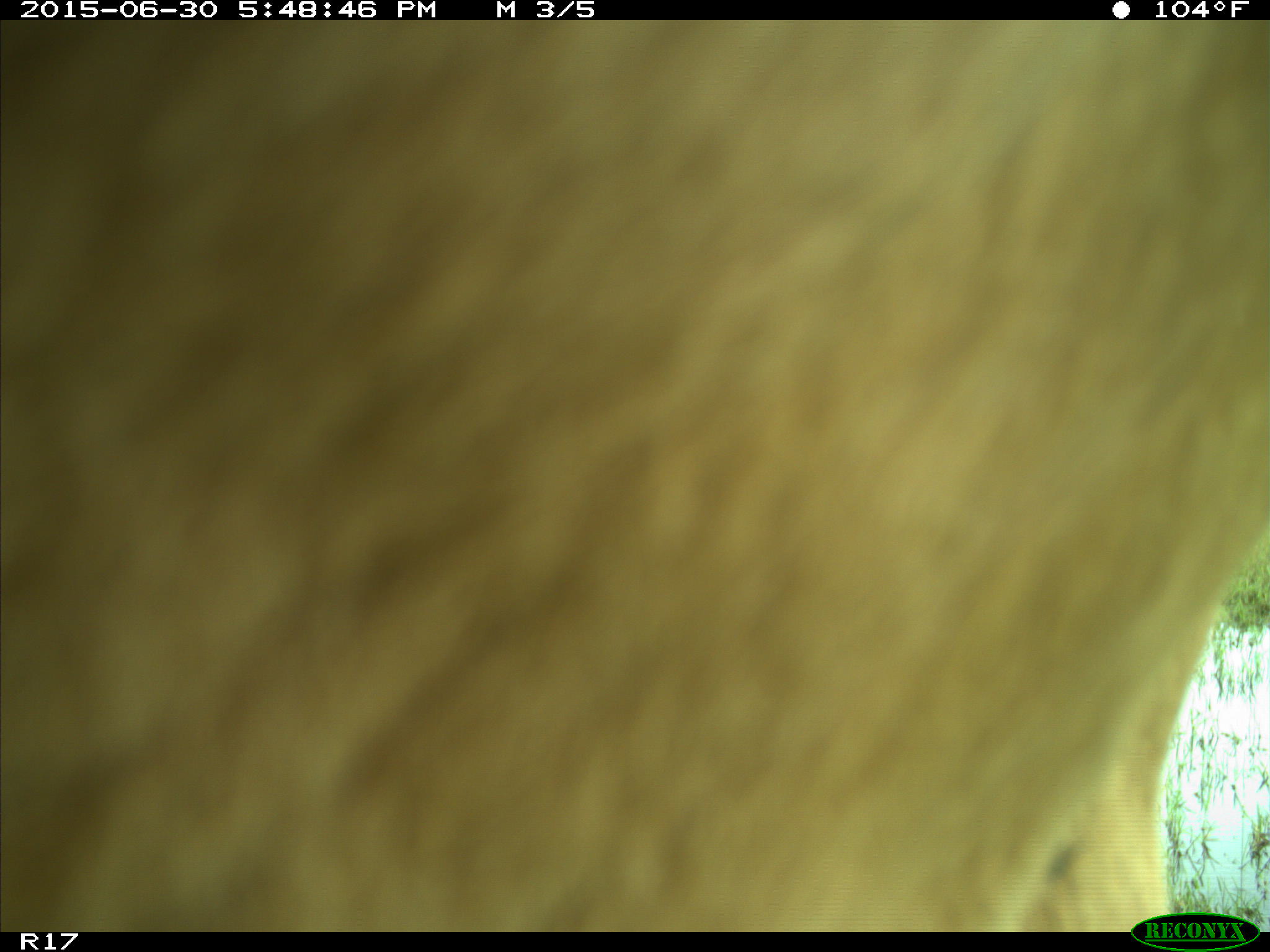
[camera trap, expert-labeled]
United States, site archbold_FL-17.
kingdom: Animalia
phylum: Chordata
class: Mammalia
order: Artiodactyla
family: Bovidae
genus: Bos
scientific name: Bos taurus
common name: domestic cow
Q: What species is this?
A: Bos taurus (domestic cow).